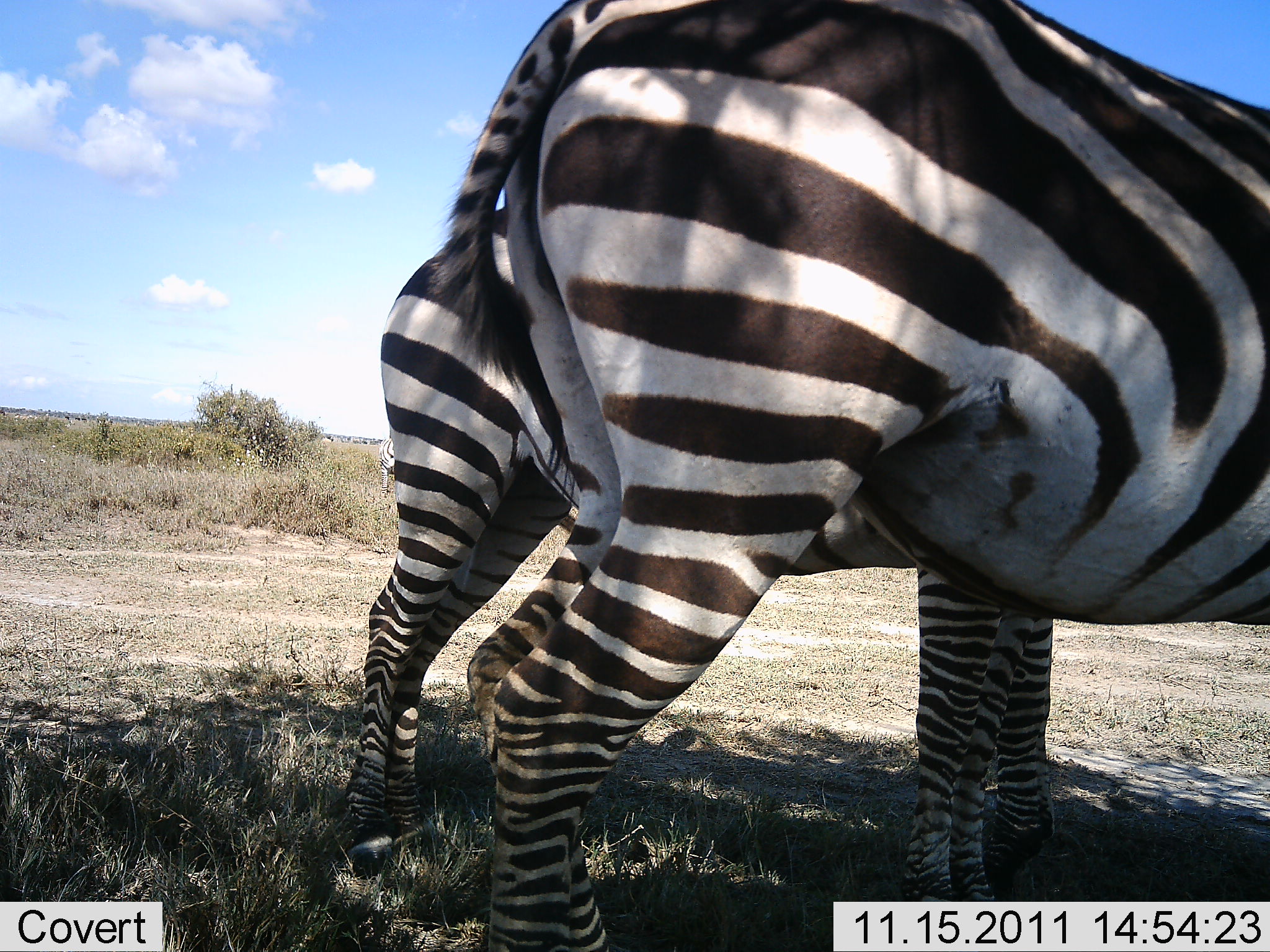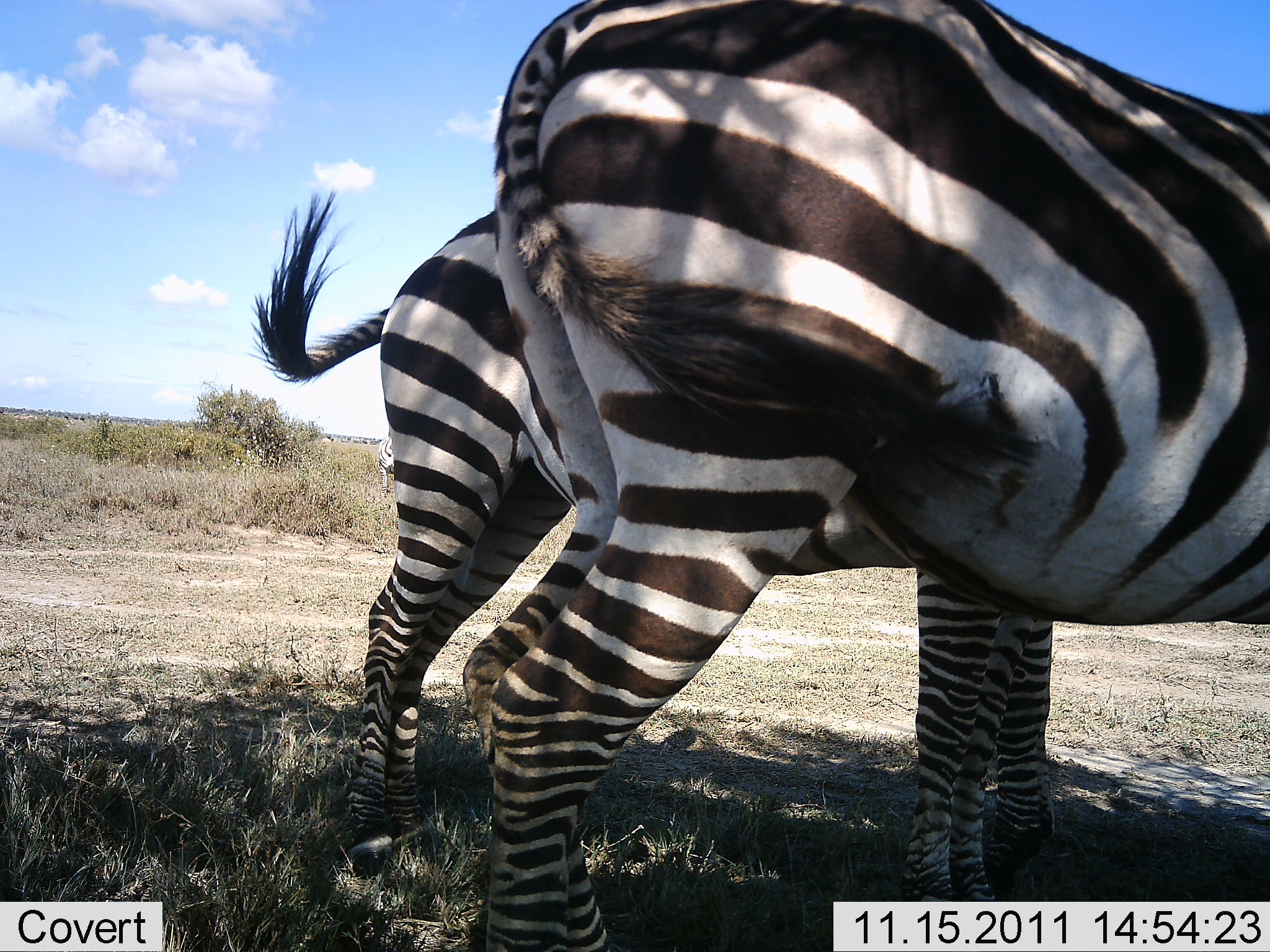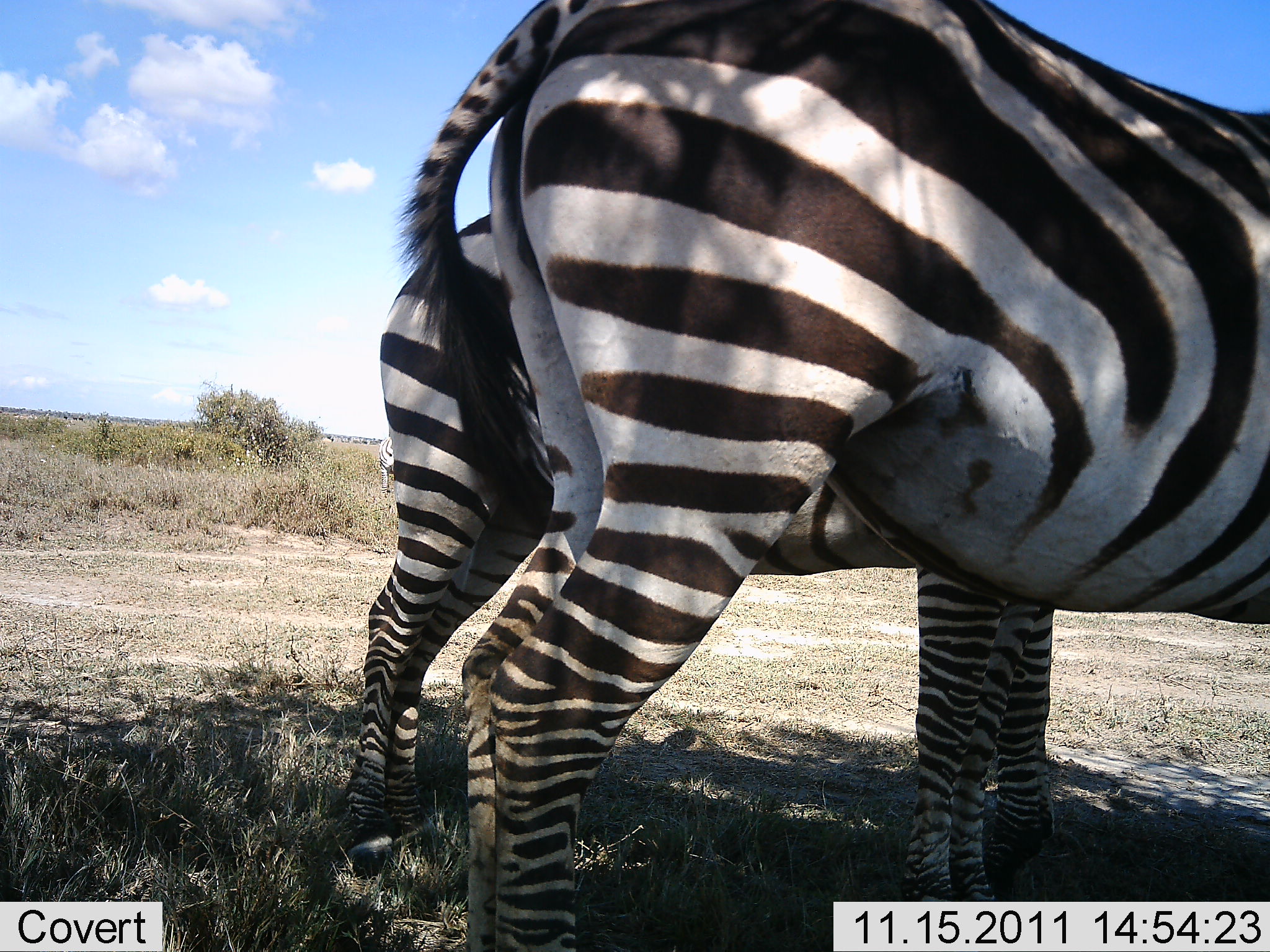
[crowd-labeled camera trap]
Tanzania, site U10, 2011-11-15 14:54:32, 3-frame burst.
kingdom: Animalia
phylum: Chordata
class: Mammalia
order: Perissodactyla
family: Equidae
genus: Equus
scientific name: Equus quagga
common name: plains zebra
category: zebra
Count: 2.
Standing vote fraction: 100%.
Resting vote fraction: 0%.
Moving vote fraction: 0%.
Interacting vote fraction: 0%.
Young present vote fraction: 0%.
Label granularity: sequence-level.